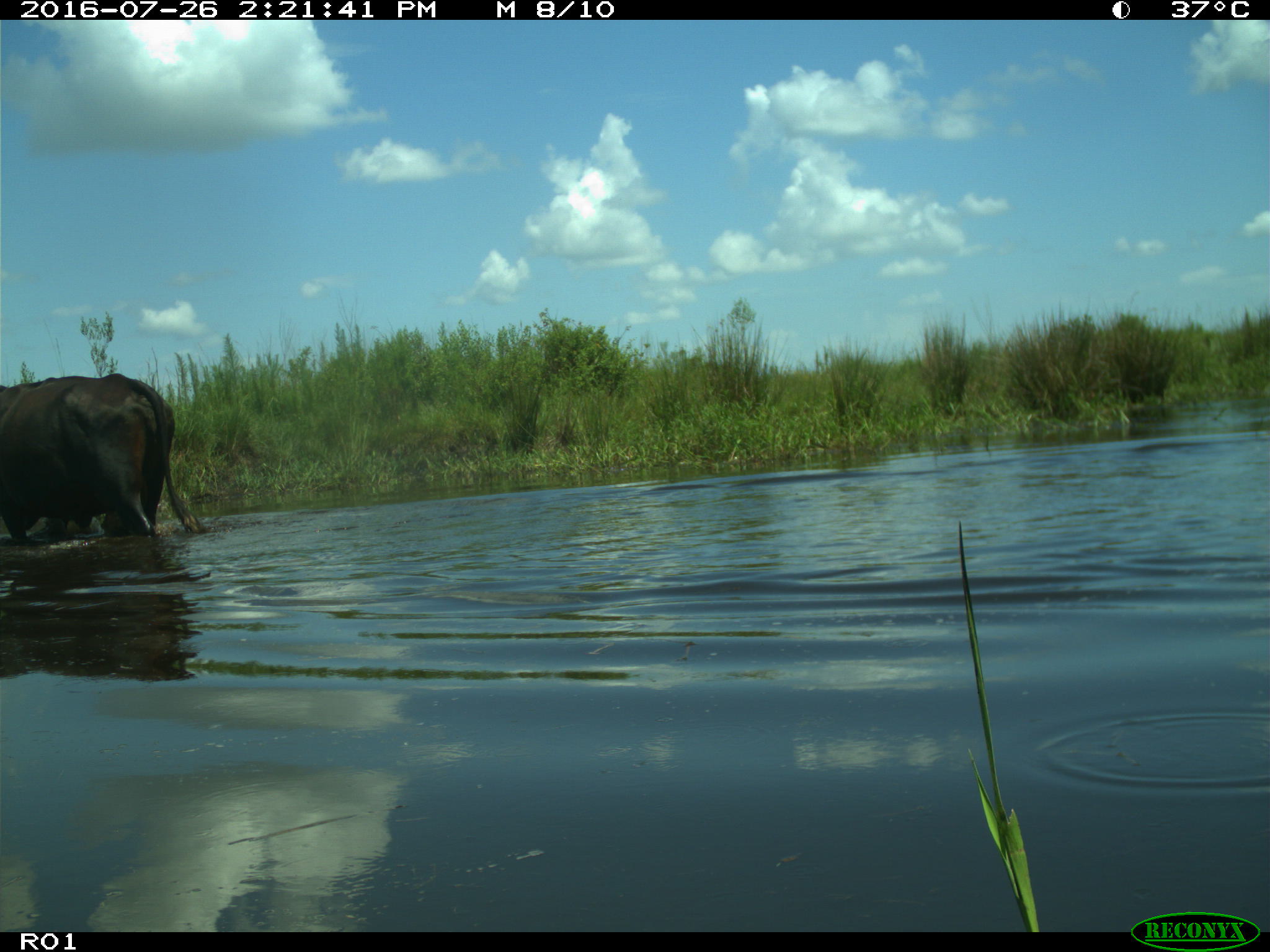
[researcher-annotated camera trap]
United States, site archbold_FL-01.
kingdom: Animalia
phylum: Chordata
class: Mammalia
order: Artiodactyla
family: Bovidae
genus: Bos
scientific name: Bos taurus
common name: domestic cow